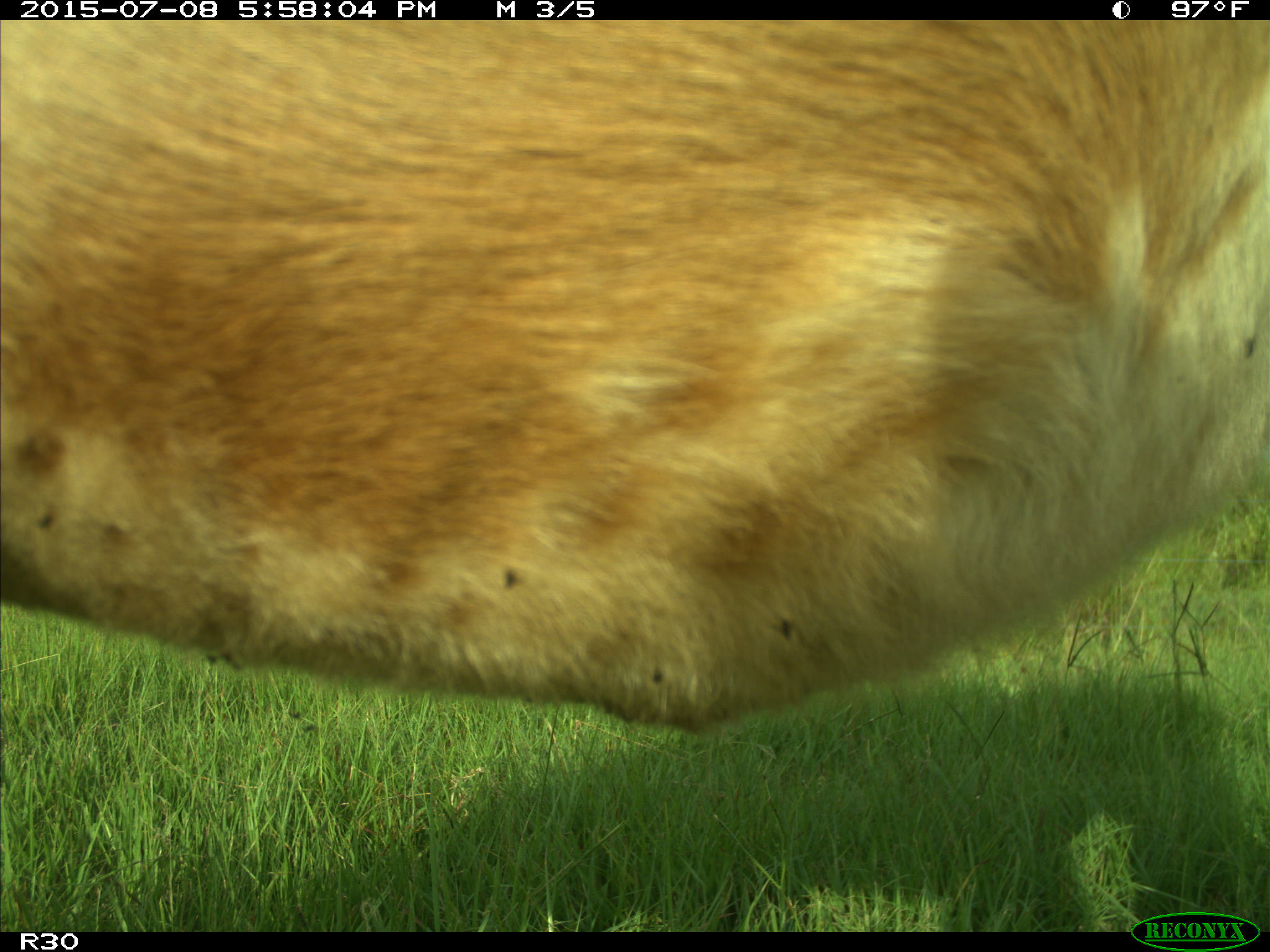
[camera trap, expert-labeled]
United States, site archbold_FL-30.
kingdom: Animalia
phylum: Chordata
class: Mammalia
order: Artiodactyla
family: Bovidae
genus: Bos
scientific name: Bos taurus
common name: domestic cow